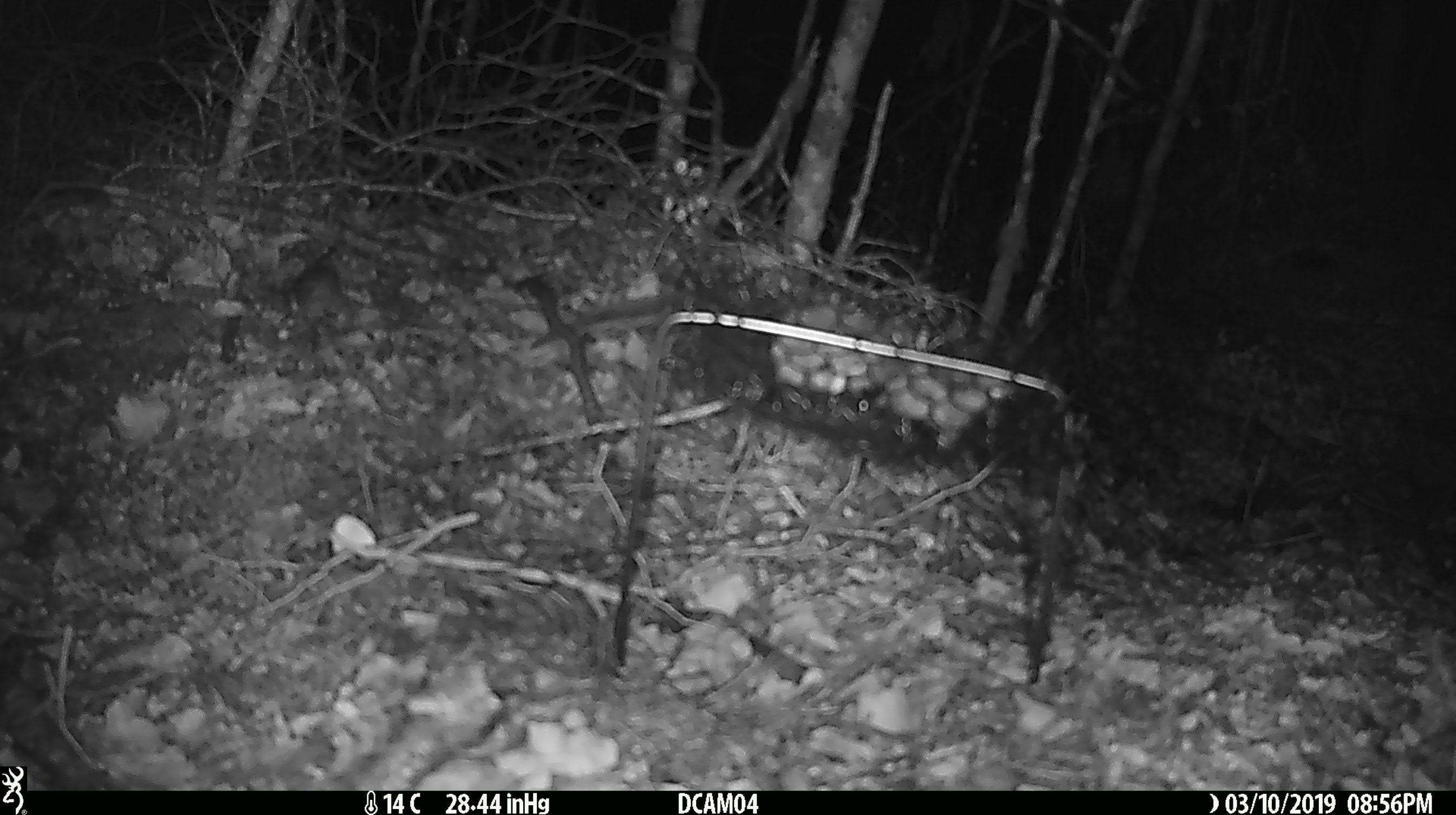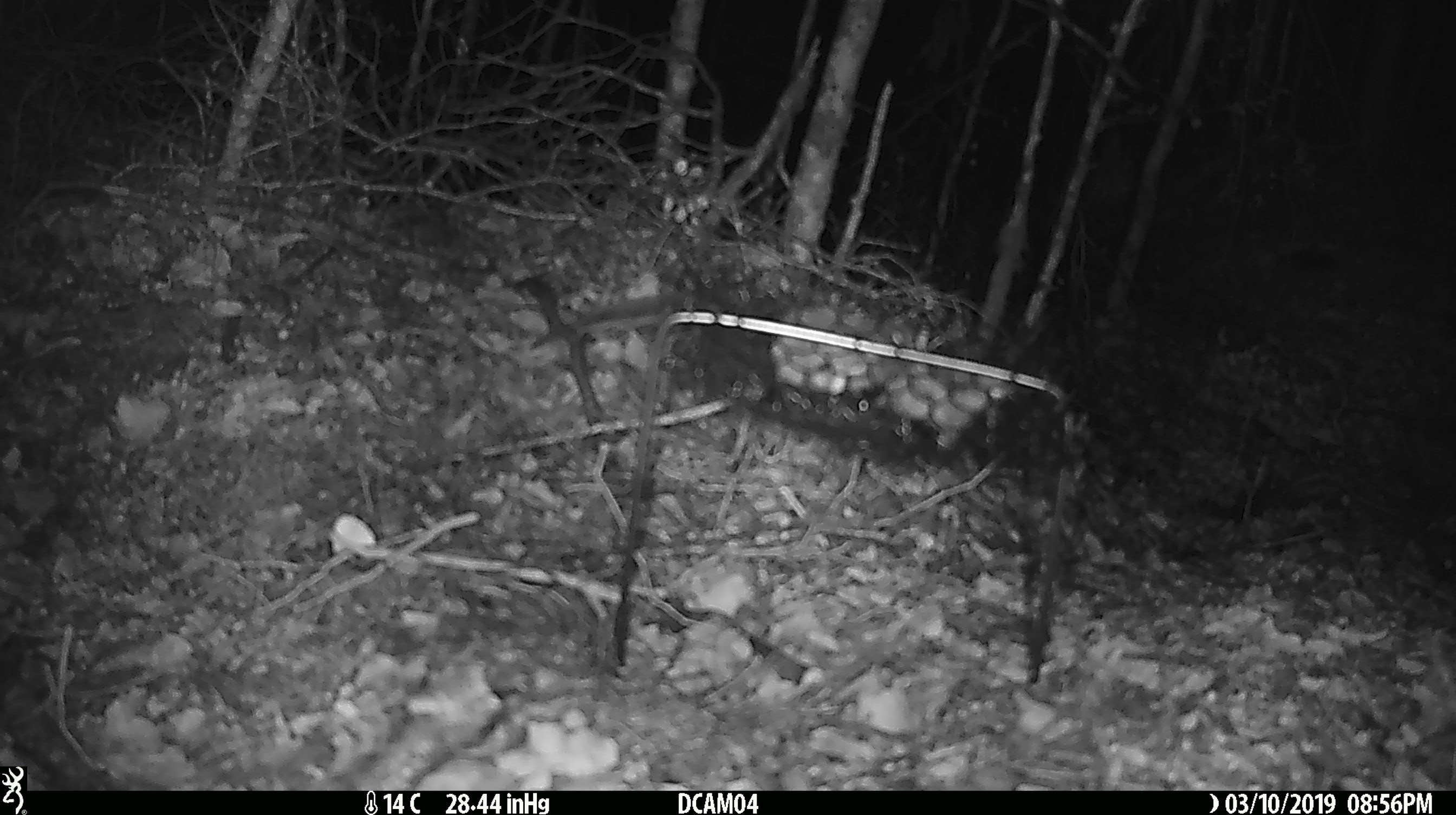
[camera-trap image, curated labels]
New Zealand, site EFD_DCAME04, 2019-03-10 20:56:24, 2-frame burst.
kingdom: Animalia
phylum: Chordata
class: Mammalia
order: Rodentia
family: Muridae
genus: Mus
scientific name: Mus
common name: mouse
Mouse (Mus).